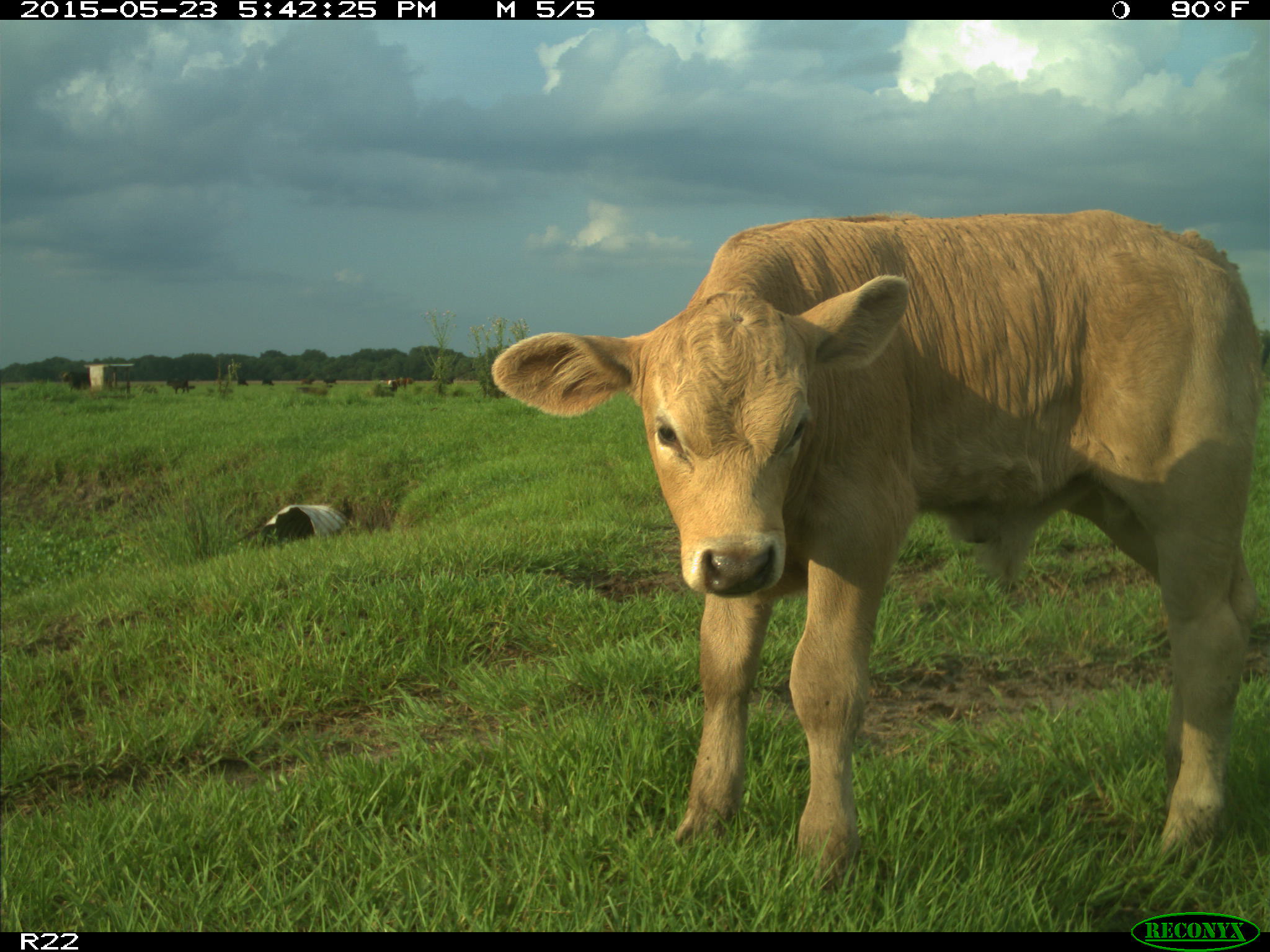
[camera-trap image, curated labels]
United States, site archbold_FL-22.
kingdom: Animalia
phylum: Chordata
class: Mammalia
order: Artiodactyla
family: Bovidae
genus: Bos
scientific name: Bos taurus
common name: domestic cow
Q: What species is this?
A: Bos taurus (domestic cow).